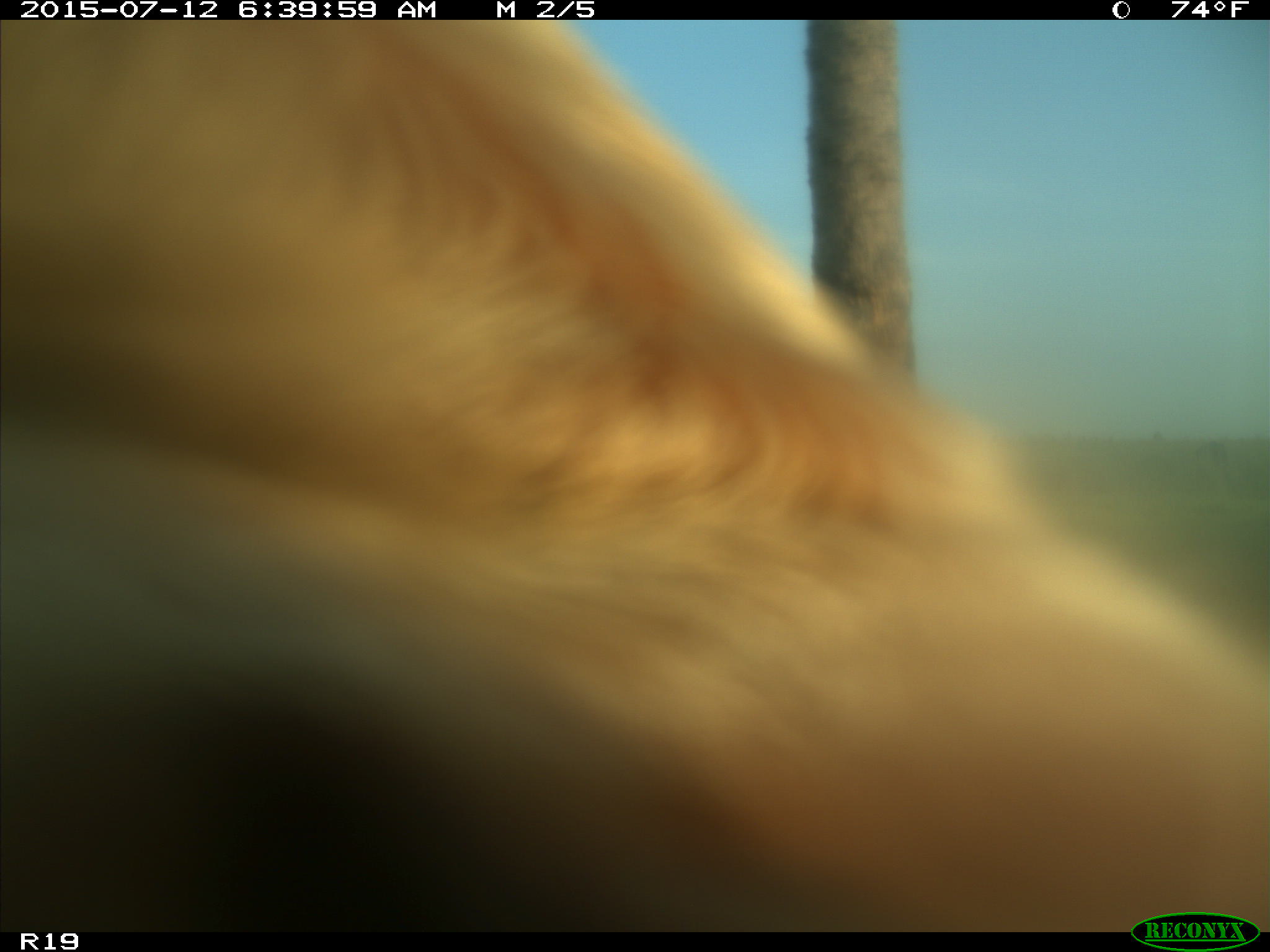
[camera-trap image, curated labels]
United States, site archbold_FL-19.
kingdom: Animalia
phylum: Chordata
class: Mammalia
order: Artiodactyla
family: Bovidae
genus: Bos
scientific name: Bos taurus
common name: domestic cow